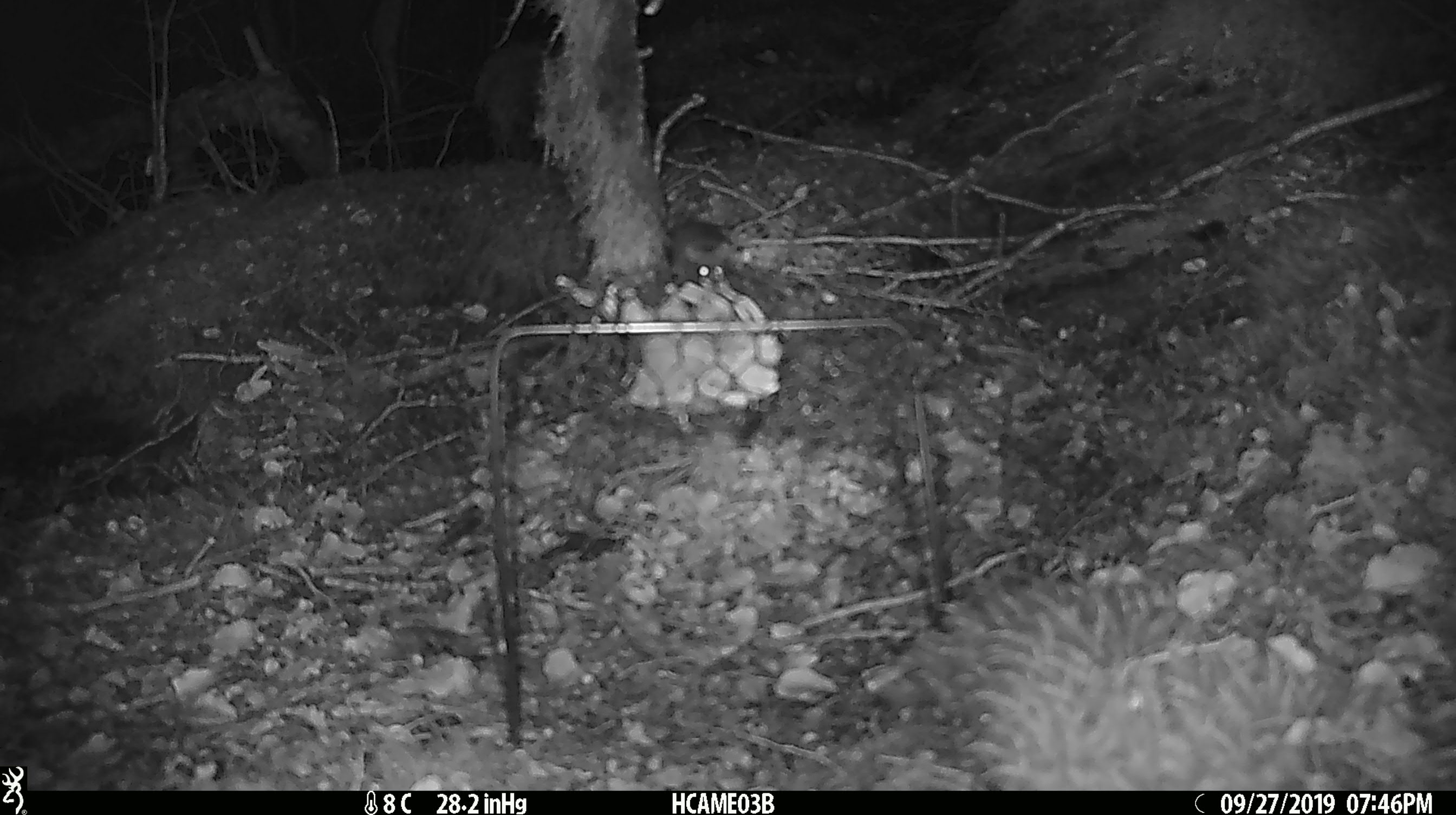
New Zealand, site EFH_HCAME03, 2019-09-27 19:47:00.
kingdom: Animalia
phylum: Chordata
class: Mammalia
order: Rodentia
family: Muridae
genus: Mus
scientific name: Mus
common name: mouse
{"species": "mouse (Mus)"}